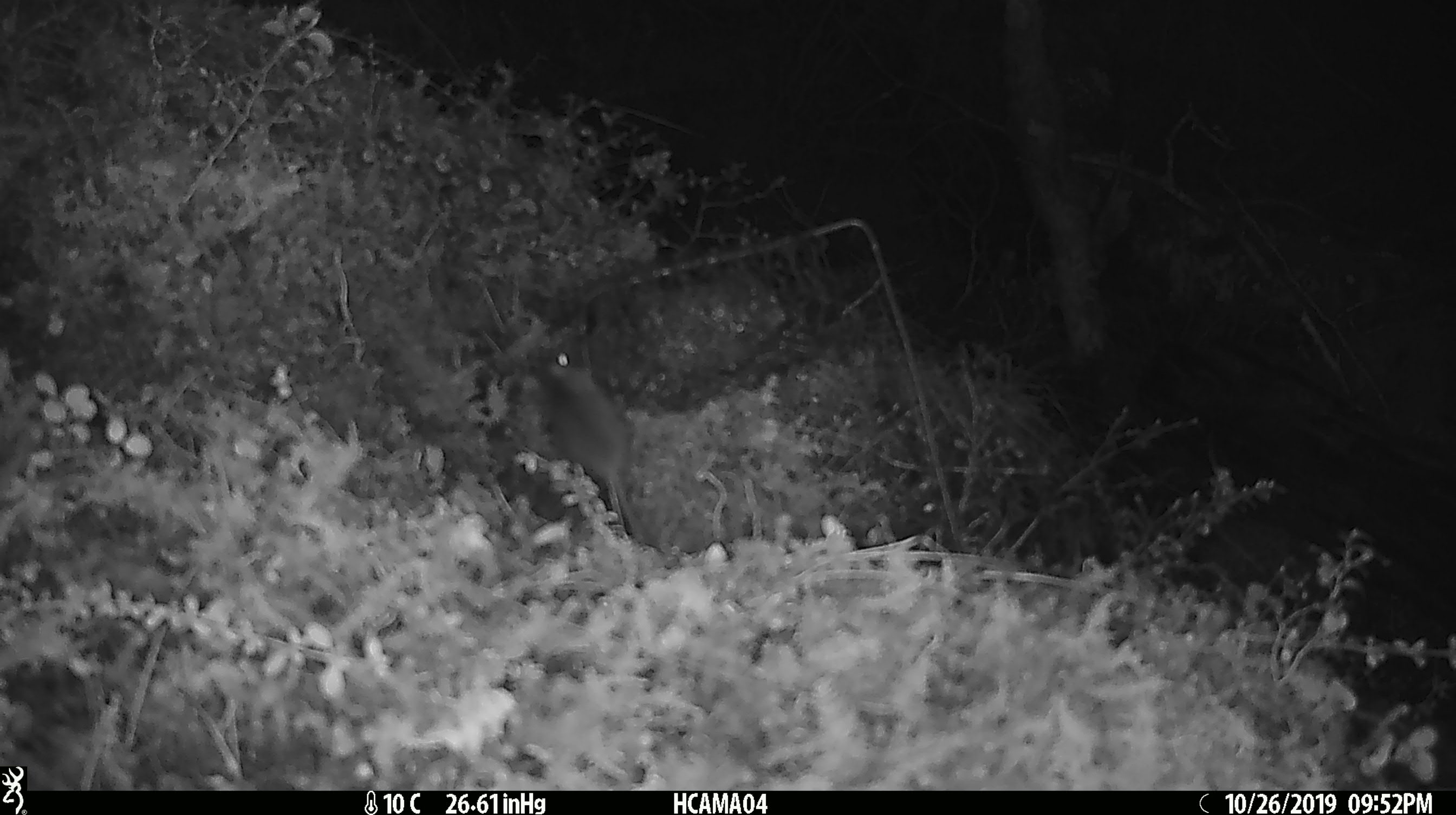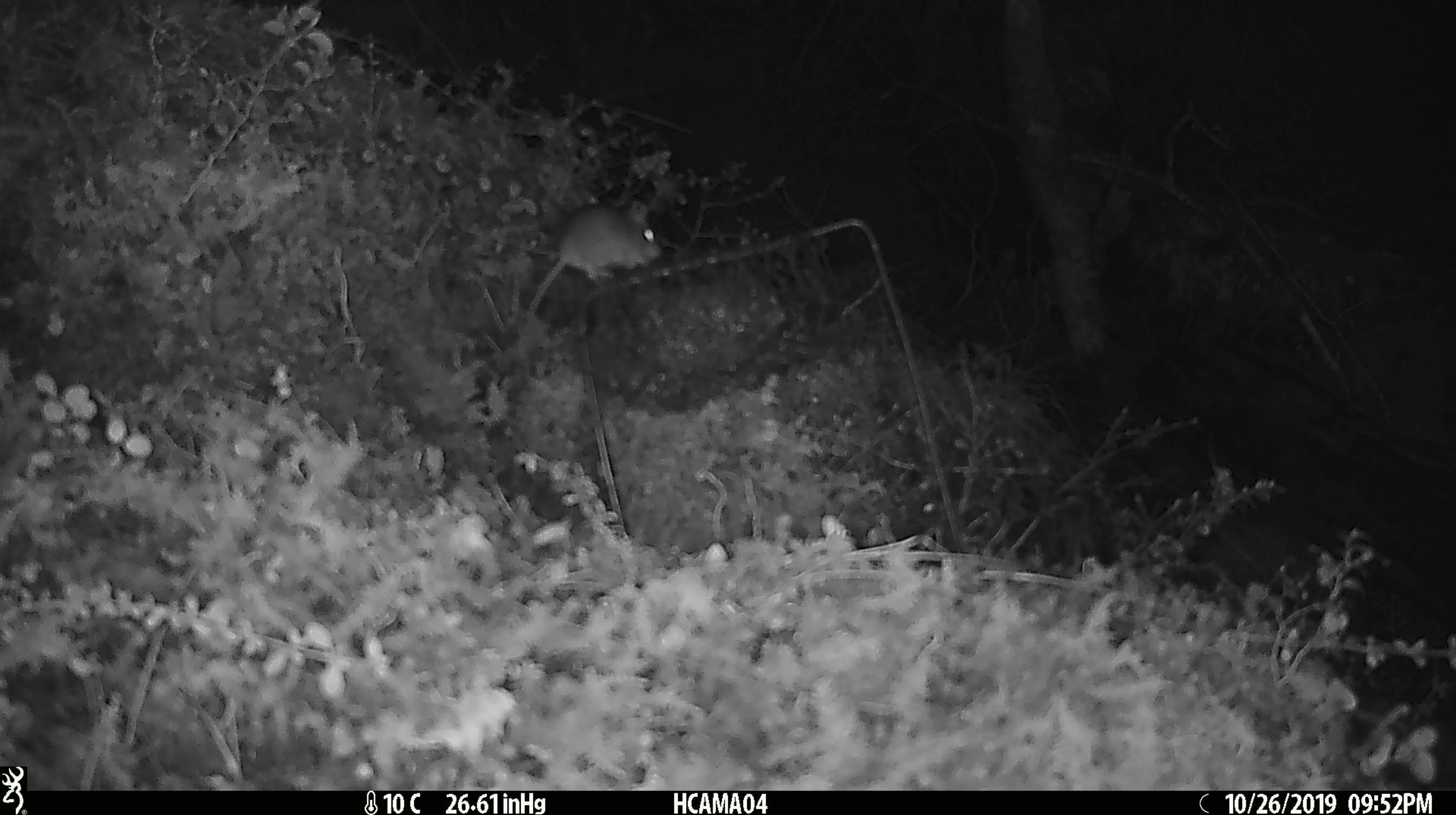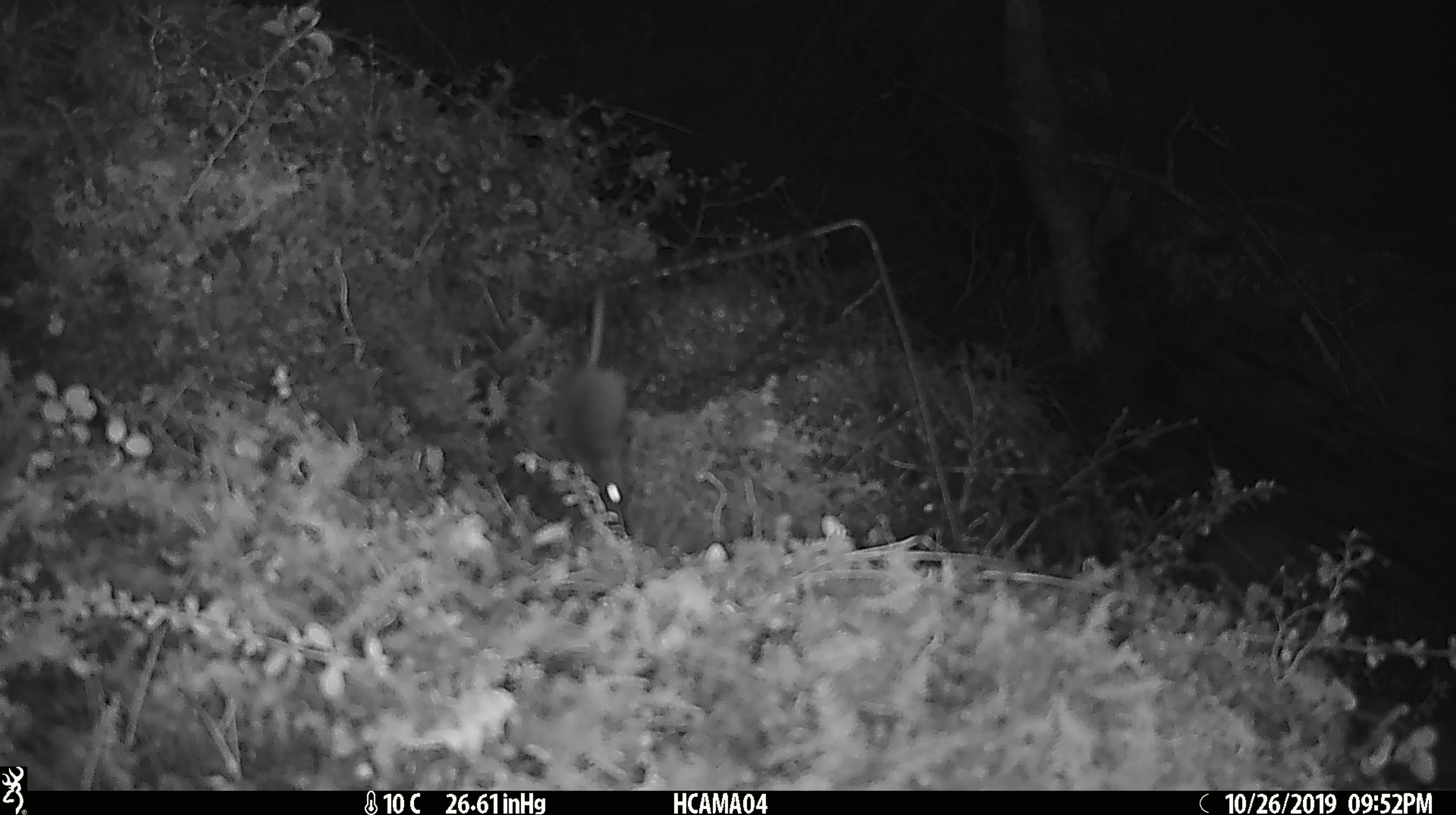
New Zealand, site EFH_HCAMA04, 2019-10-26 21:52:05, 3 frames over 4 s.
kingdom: Animalia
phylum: Chordata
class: Mammalia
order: Rodentia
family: Muridae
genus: Mus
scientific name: Mus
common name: mouse